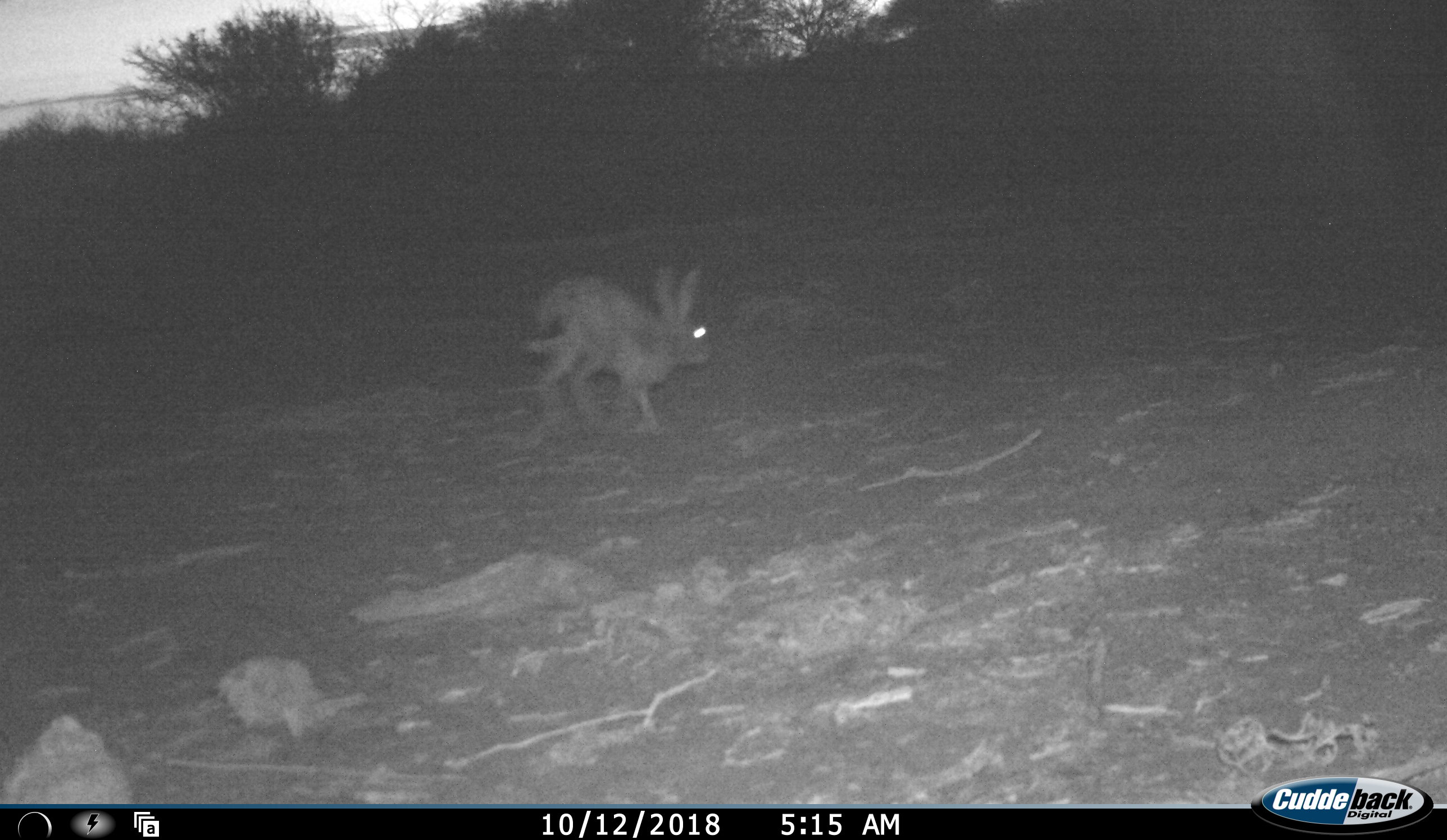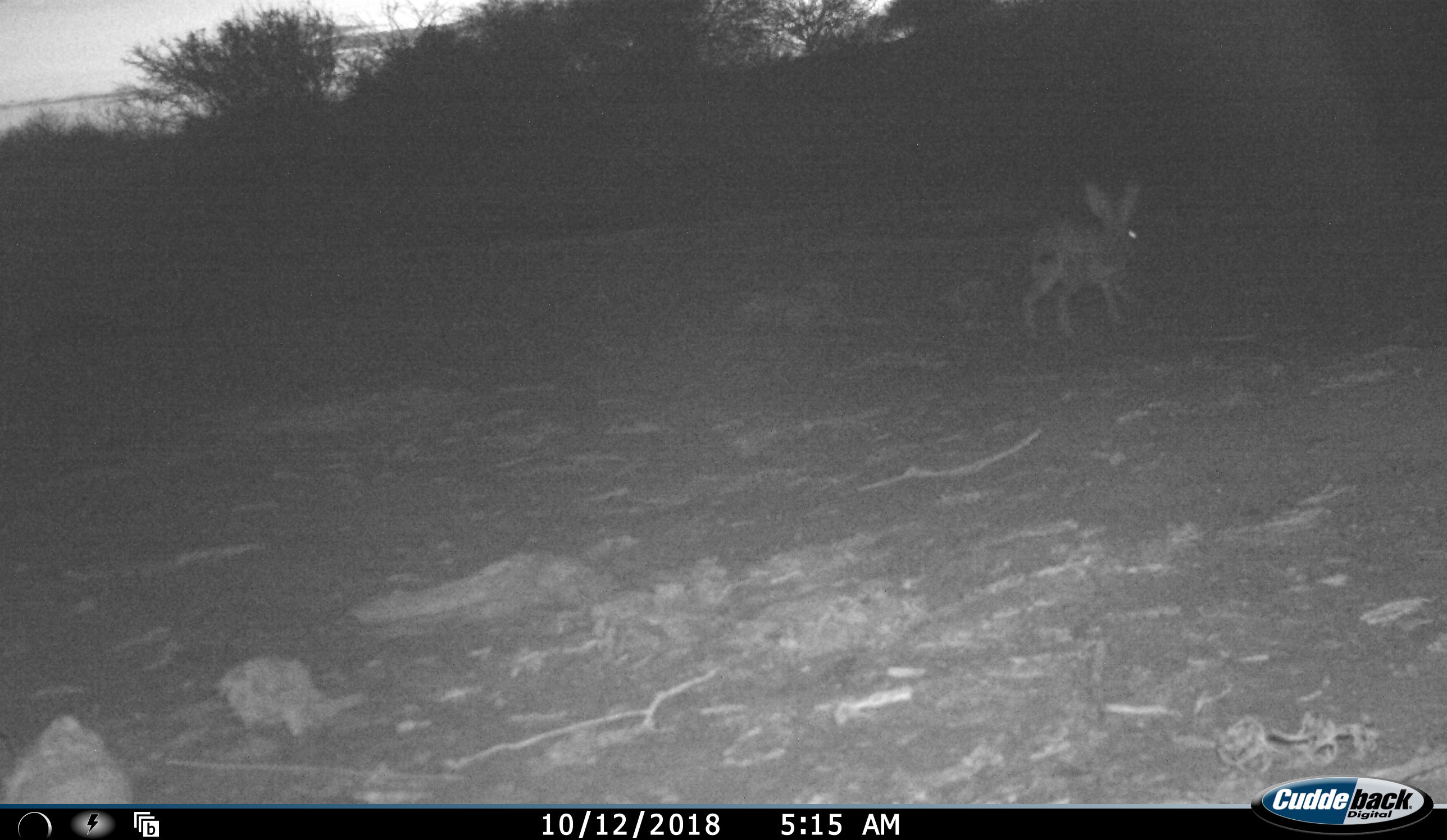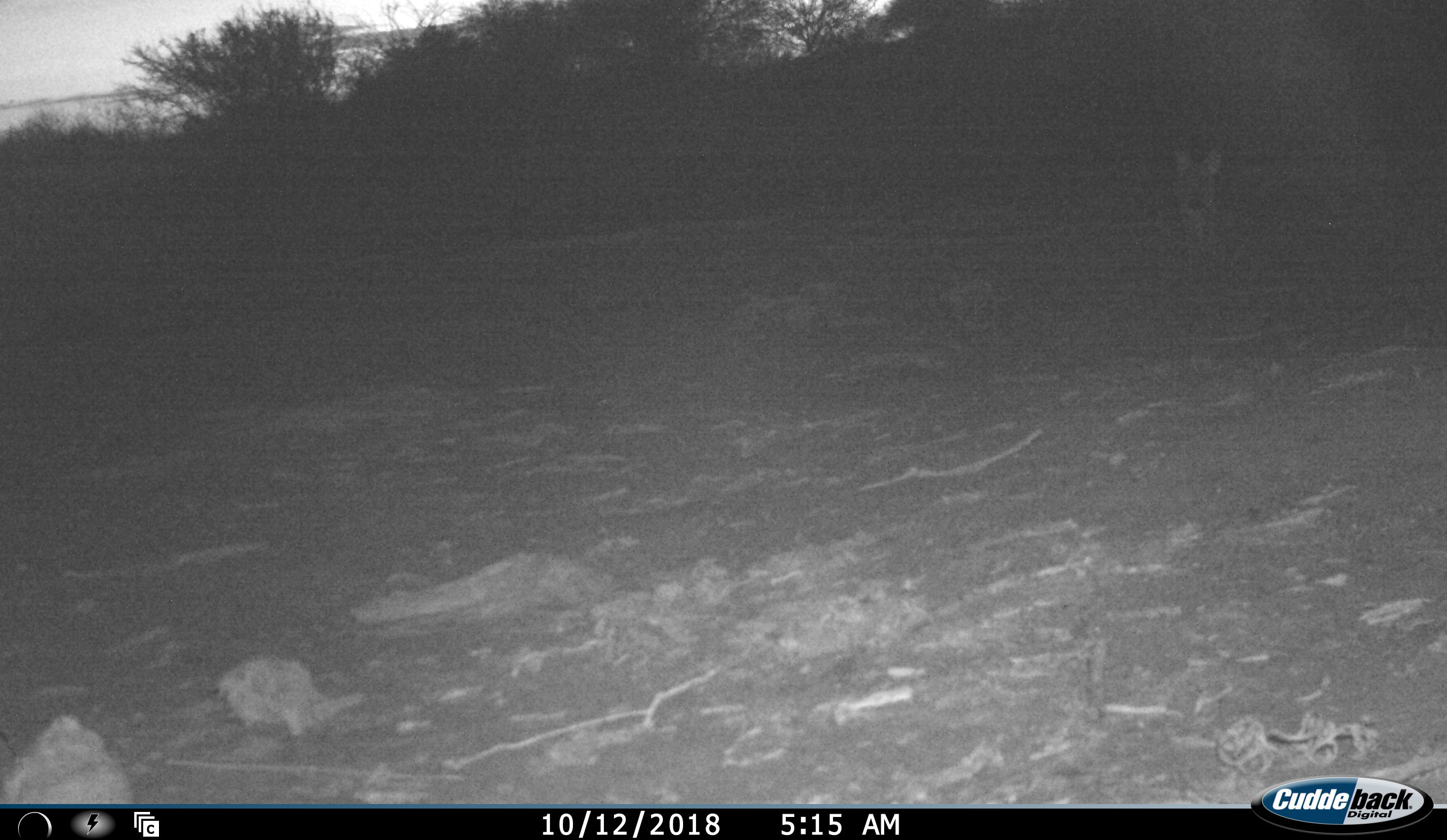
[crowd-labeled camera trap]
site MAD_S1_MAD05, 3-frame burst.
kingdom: Animalia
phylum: Chordata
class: Mammalia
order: Lagomorpha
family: Leporidae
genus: Lepus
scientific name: Lepus capensis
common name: cape hare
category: harecape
Harecape (cape hare) (Lepus capensis), count 1. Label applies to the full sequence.